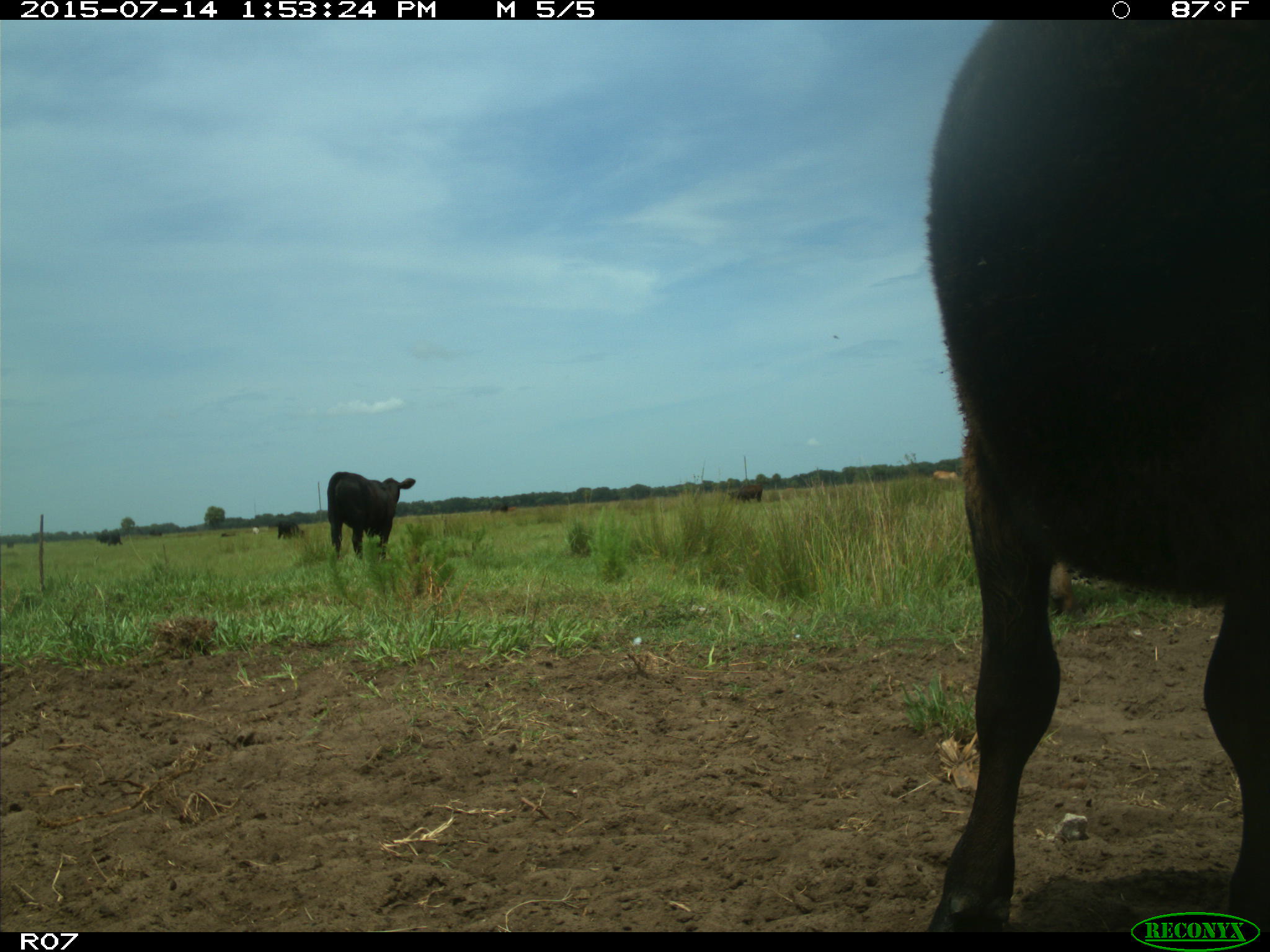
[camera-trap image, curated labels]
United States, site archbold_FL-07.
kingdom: Animalia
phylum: Chordata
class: Mammalia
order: Artiodactyla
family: Bovidae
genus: Bos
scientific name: Bos taurus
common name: domestic cow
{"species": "Bos taurus (domestic cow)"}